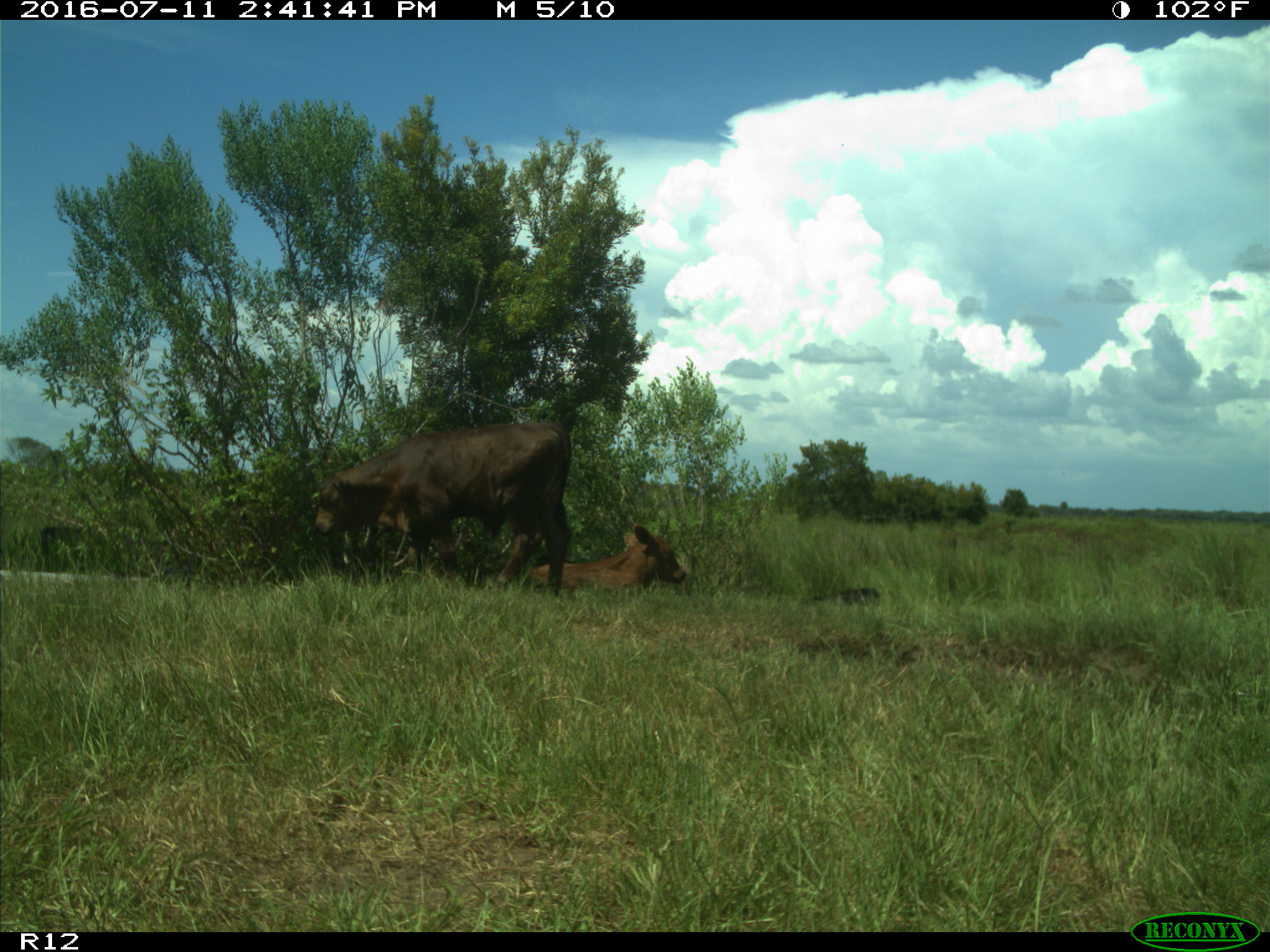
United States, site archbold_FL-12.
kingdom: Animalia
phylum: Chordata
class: Mammalia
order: Artiodactyla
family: Bovidae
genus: Bos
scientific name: Bos taurus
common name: domestic cow